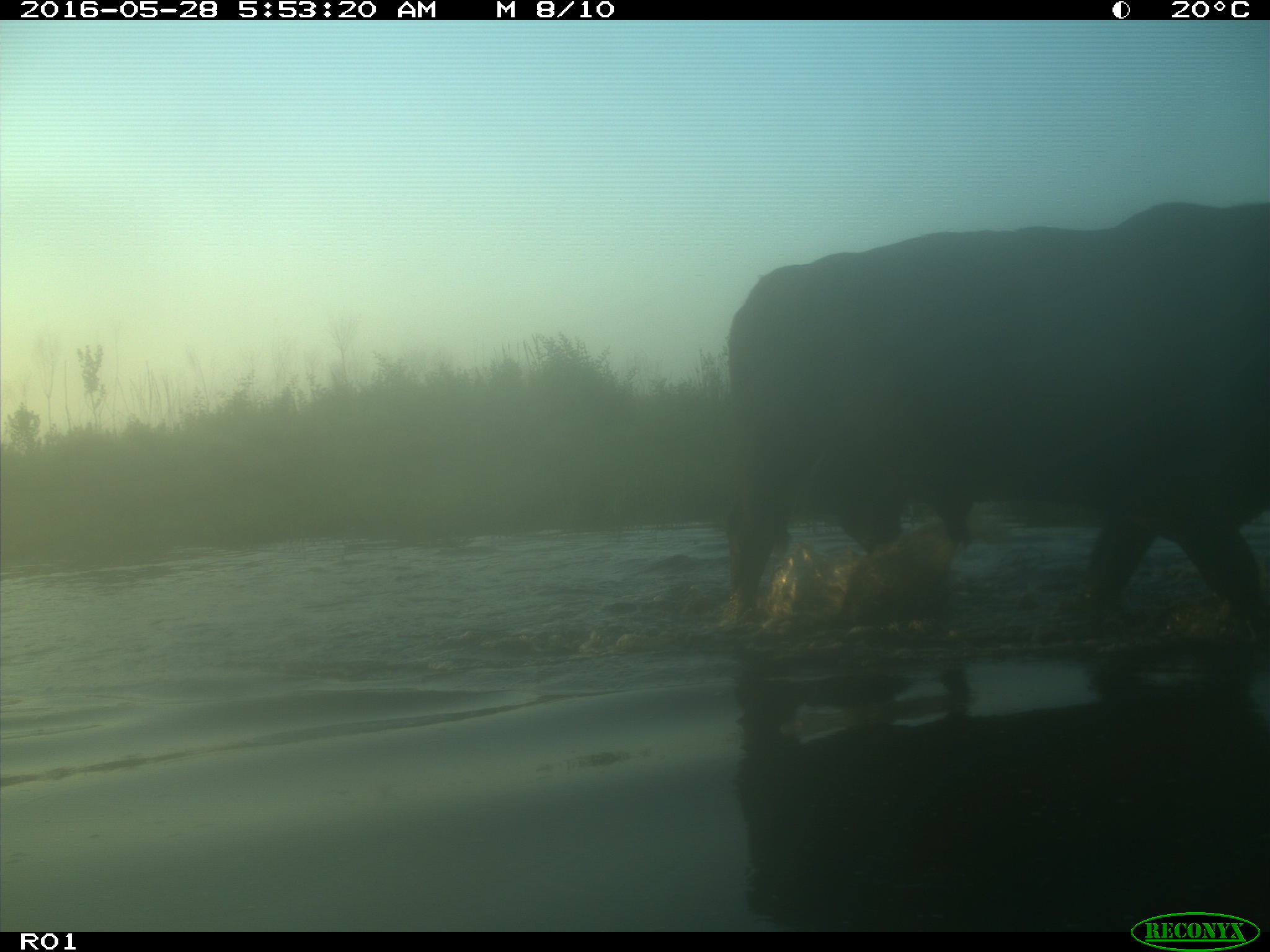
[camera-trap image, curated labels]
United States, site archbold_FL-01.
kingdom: Animalia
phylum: Chordata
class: Mammalia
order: Artiodactyla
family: Bovidae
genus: Bos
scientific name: Bos taurus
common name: domestic cow